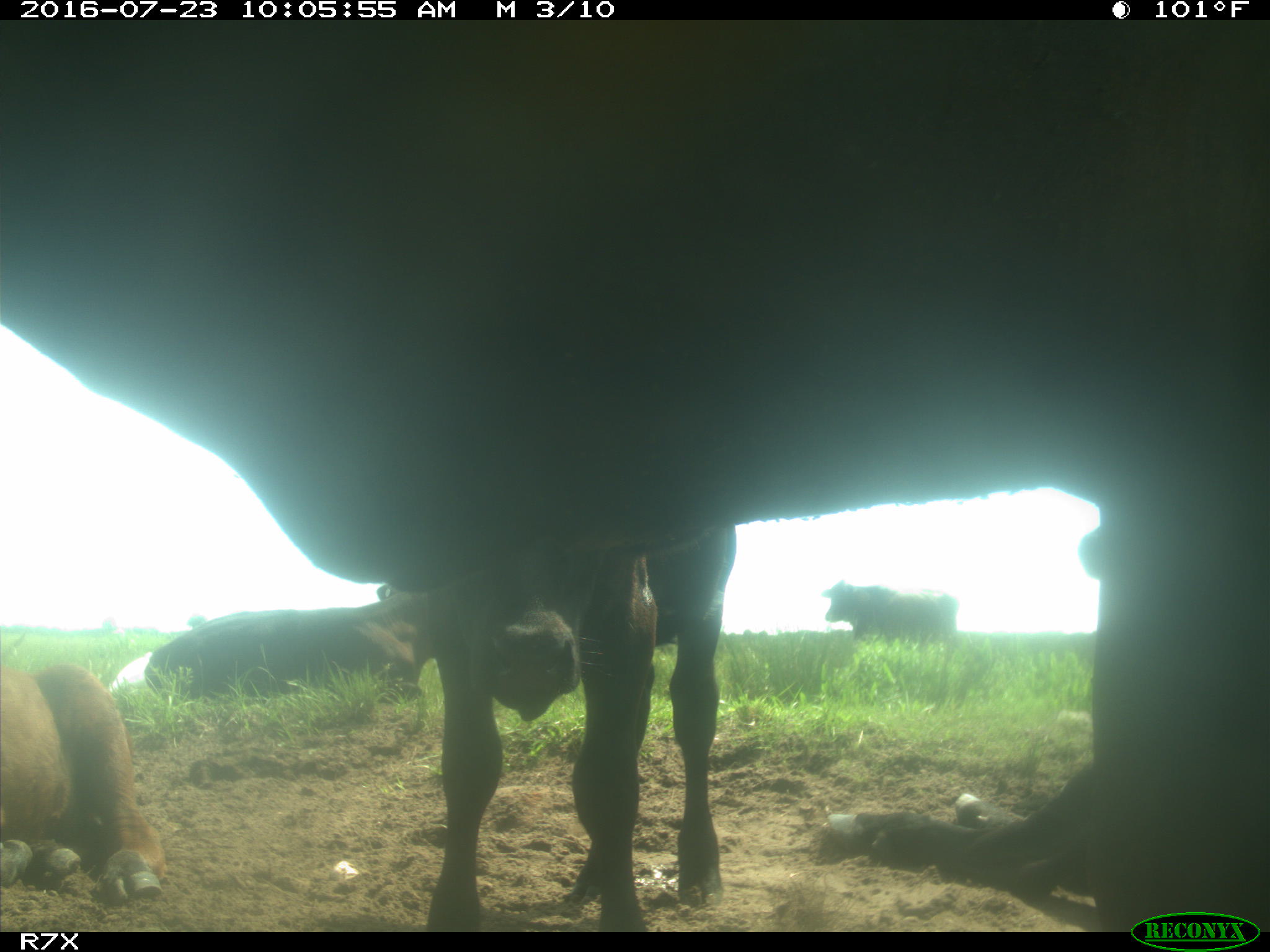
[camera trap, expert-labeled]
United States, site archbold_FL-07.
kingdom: Animalia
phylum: Chordata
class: Mammalia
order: Artiodactyla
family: Bovidae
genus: Bos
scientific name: Bos taurus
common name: domestic cow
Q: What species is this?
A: Bos taurus (domestic cow).